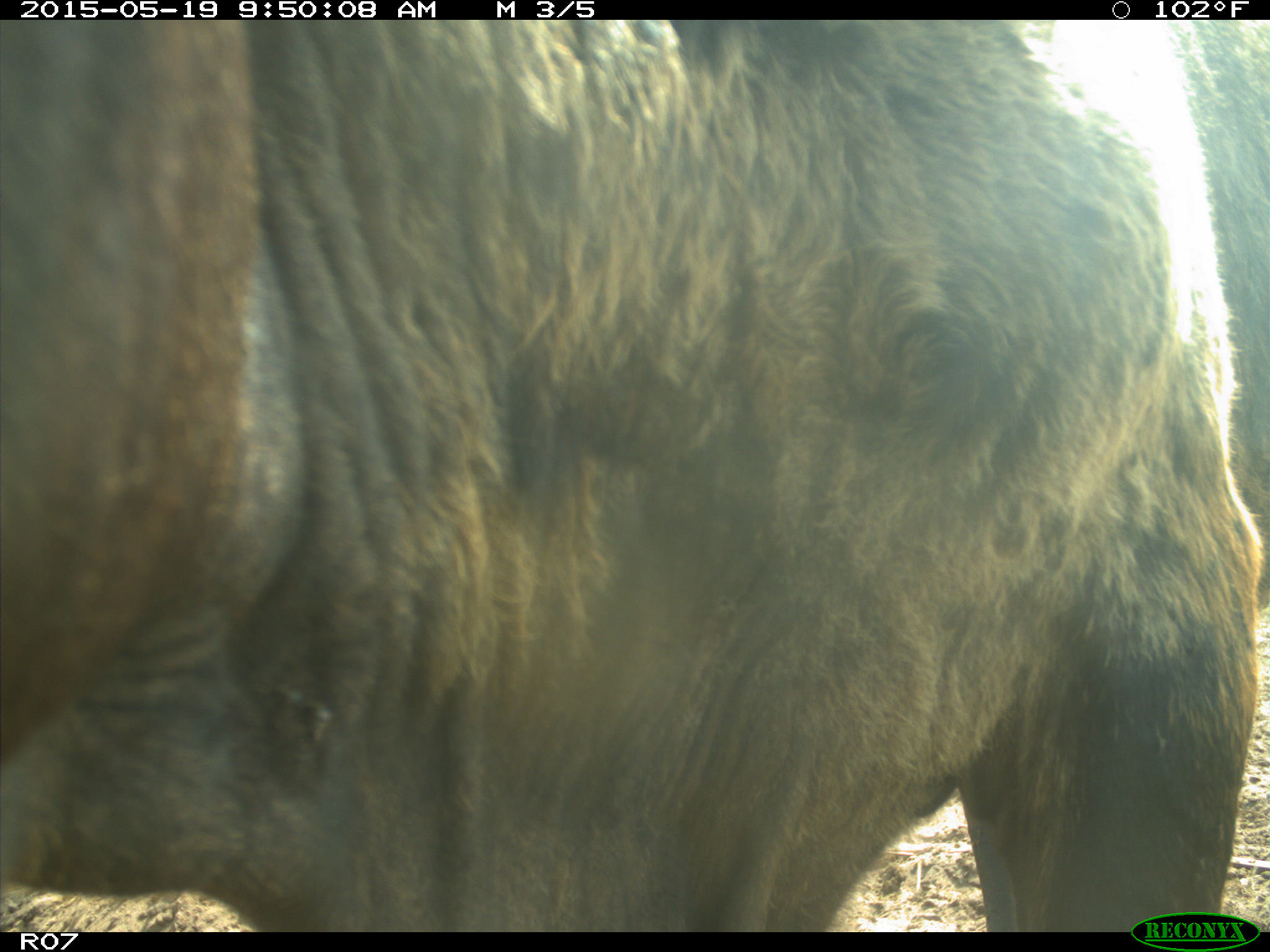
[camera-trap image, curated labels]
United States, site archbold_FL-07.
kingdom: Animalia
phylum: Chordata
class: Mammalia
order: Artiodactyla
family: Bovidae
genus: Bos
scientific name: Bos taurus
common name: domestic cow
Bos taurus (domestic cow).